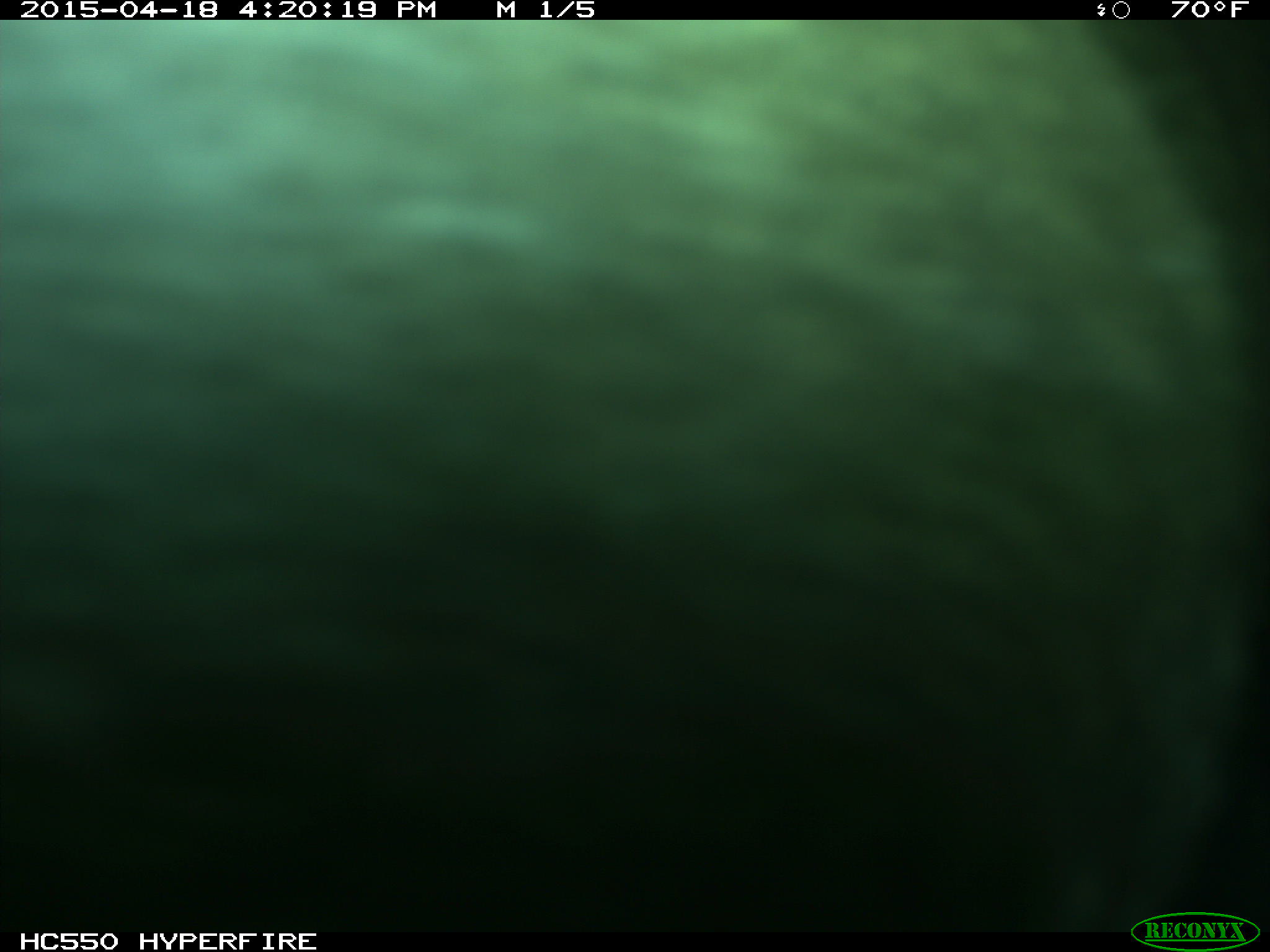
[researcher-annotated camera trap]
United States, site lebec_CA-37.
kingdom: Animalia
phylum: Chordata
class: Mammalia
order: Artiodactyla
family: Bovidae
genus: Bos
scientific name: Bos taurus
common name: domestic cow